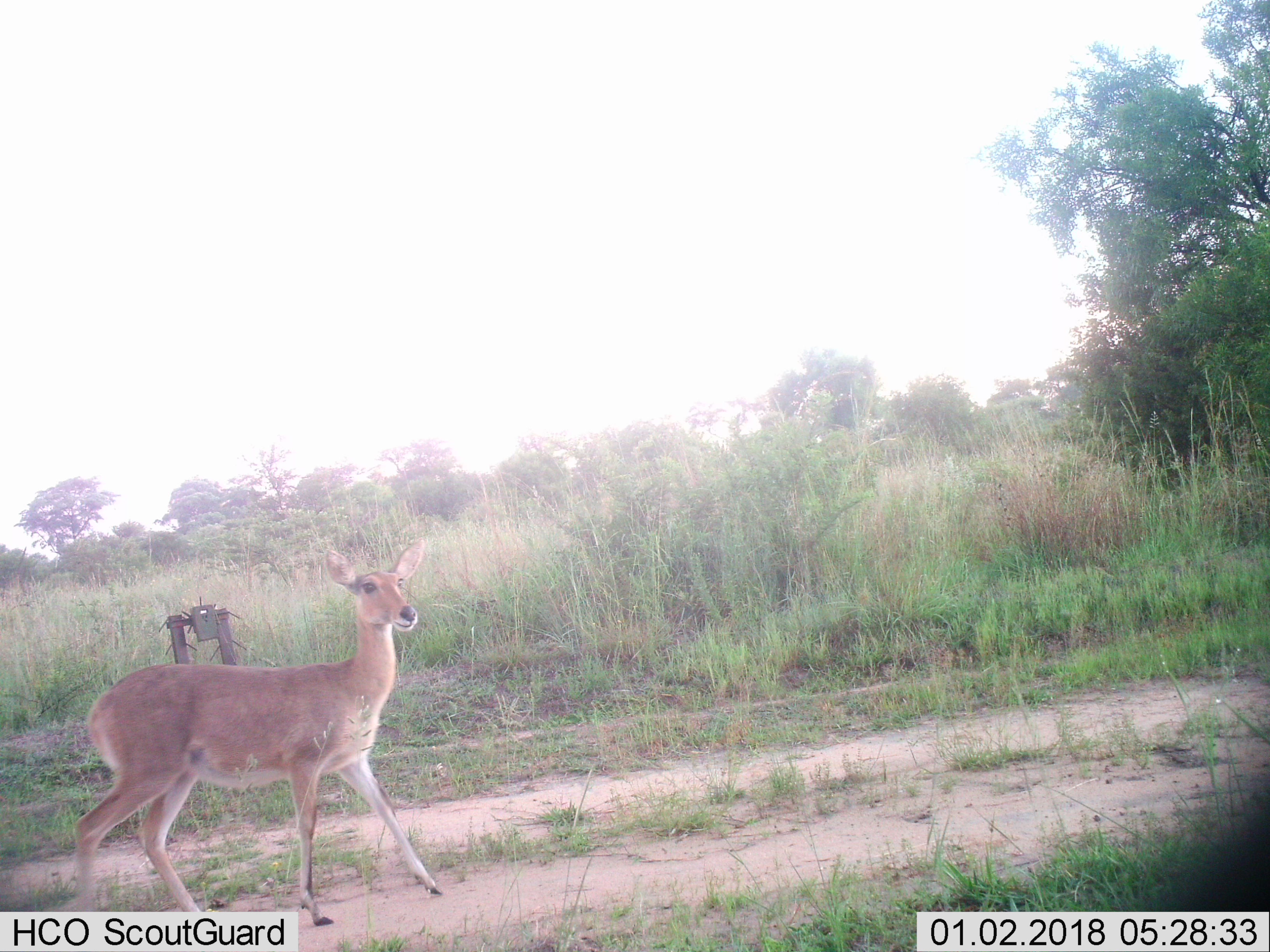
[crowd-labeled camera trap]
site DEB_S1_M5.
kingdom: Animalia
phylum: Chordata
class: Mammalia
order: Artiodactyla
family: Bovidae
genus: Redunca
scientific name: Redunca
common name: reedbuck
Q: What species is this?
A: Reedbuck (Redunca).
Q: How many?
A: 1.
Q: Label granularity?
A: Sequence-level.